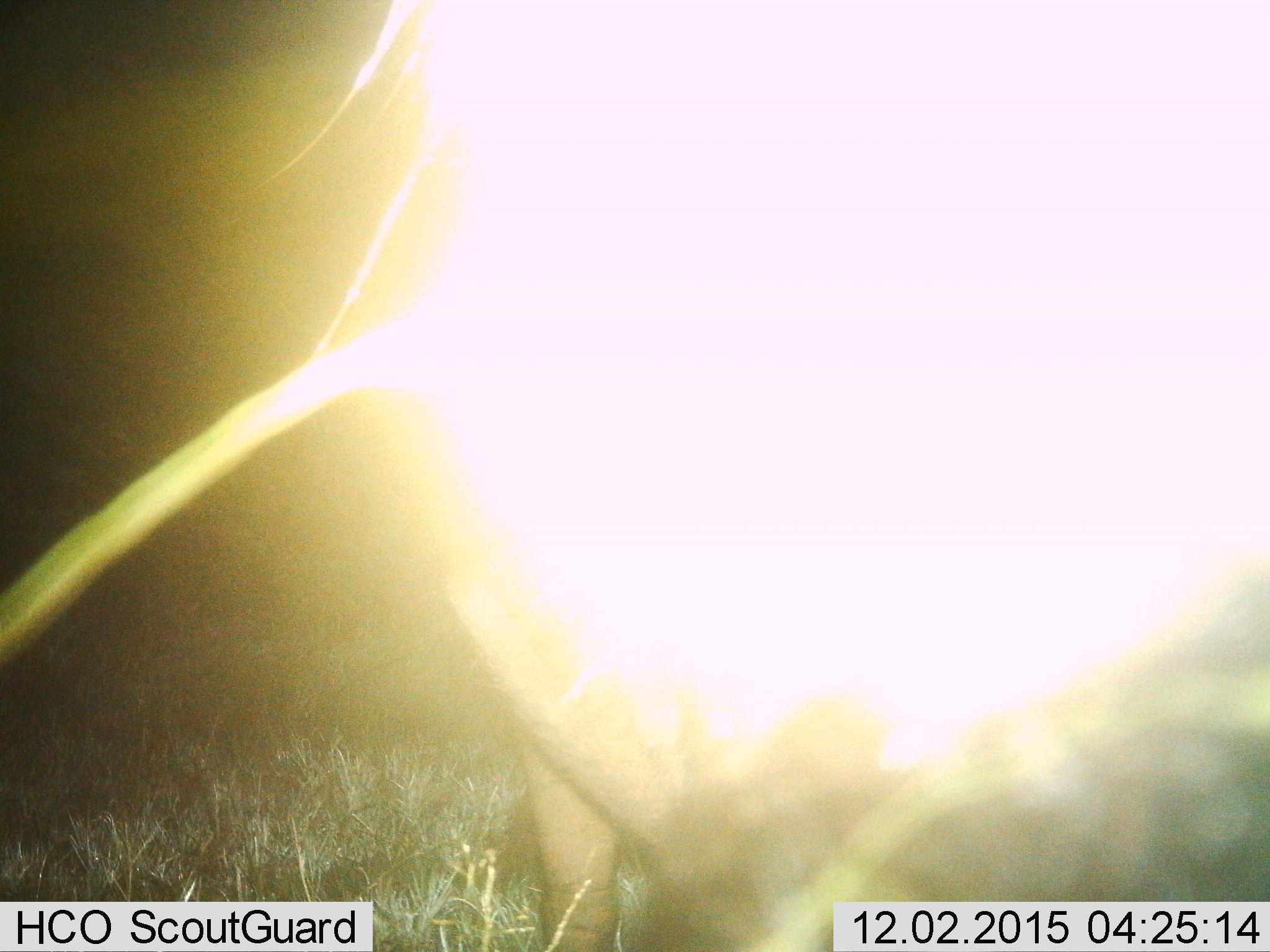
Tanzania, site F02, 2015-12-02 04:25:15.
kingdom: Animalia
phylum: Chordata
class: Mammalia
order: Artiodactyla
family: Bovidae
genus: Syncerus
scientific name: Syncerus caffer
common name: cape buffalo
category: buffalo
Buffalo (cape buffalo) (Syncerus caffer), count 1. Behavior (volunteer vote fractions): standing 67%, resting 0%, moving 0%, interacting 33%. Young present (vote fraction): 0%. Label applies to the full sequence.